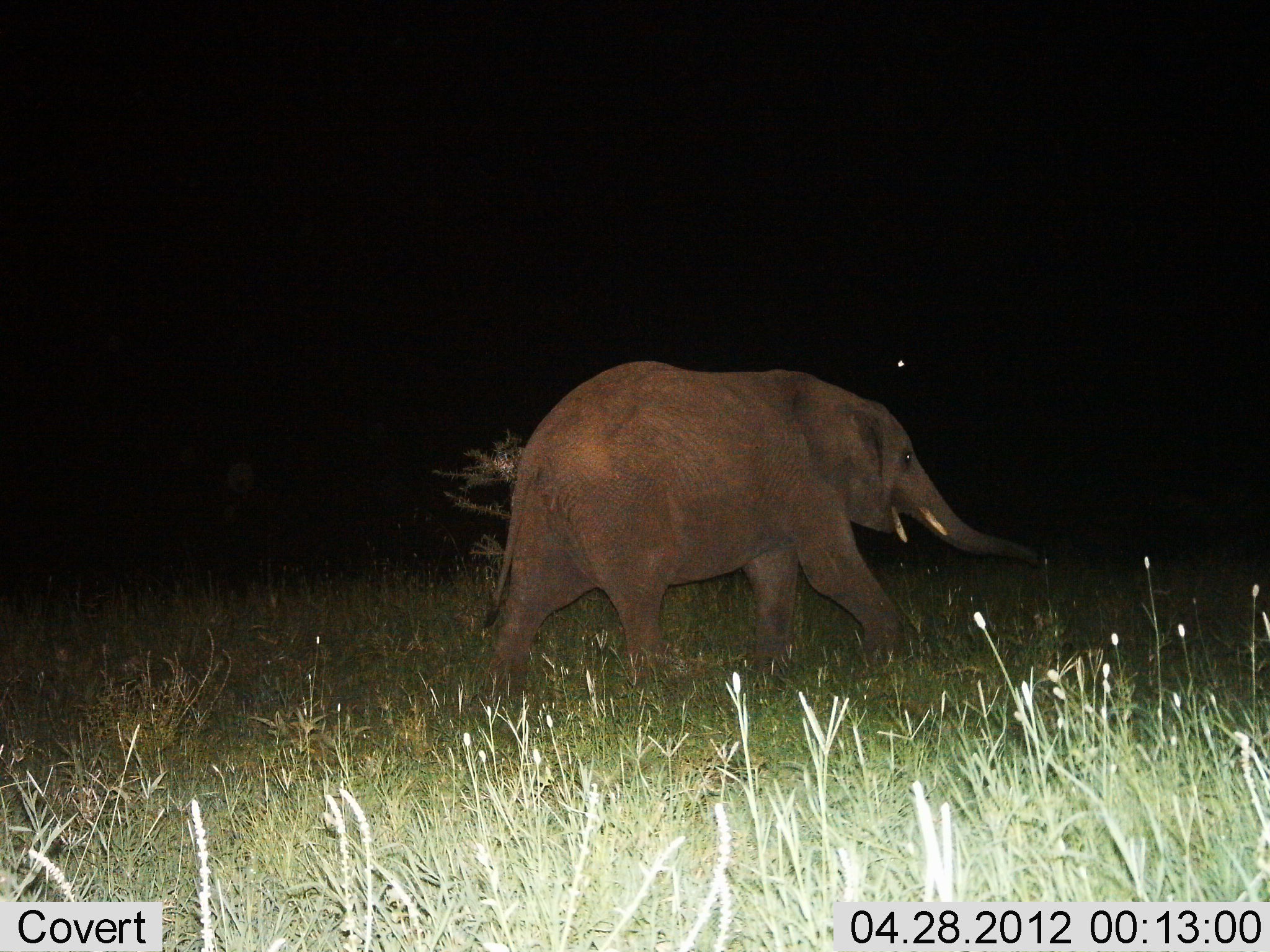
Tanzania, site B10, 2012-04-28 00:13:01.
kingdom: Animalia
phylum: Chordata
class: Mammalia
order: Proboscidea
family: Elephantidae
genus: Loxodonta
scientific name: Loxodonta africana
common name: african bush elephant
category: elephant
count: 1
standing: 6%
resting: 0%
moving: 100%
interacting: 0%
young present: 33%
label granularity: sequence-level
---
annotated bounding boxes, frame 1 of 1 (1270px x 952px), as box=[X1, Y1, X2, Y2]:
animal: box=[479, 359, 1042, 702]